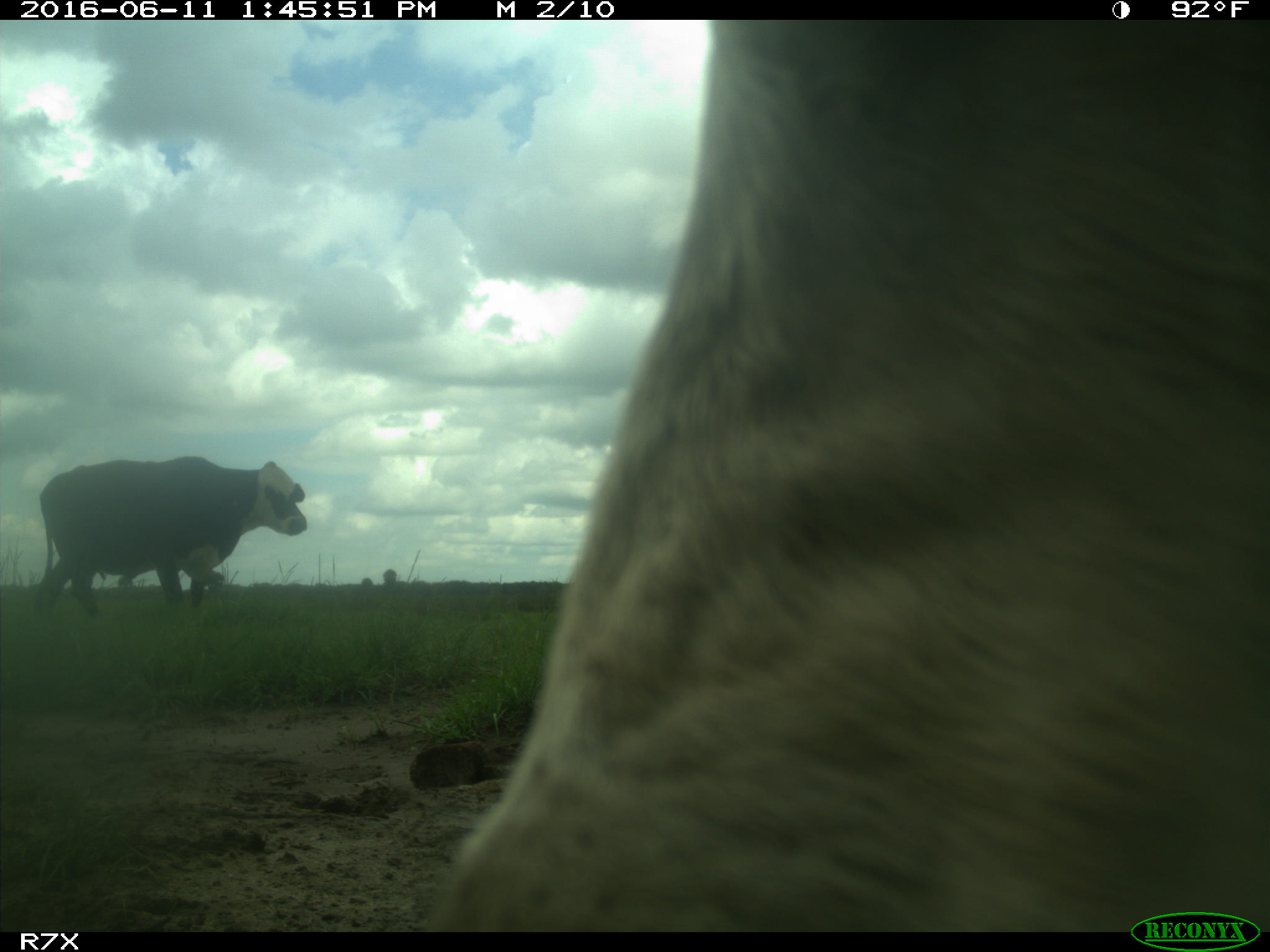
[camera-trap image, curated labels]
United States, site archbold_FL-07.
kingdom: Animalia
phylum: Chordata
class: Mammalia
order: Artiodactyla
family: Bovidae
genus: Bos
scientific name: Bos taurus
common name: domestic cow